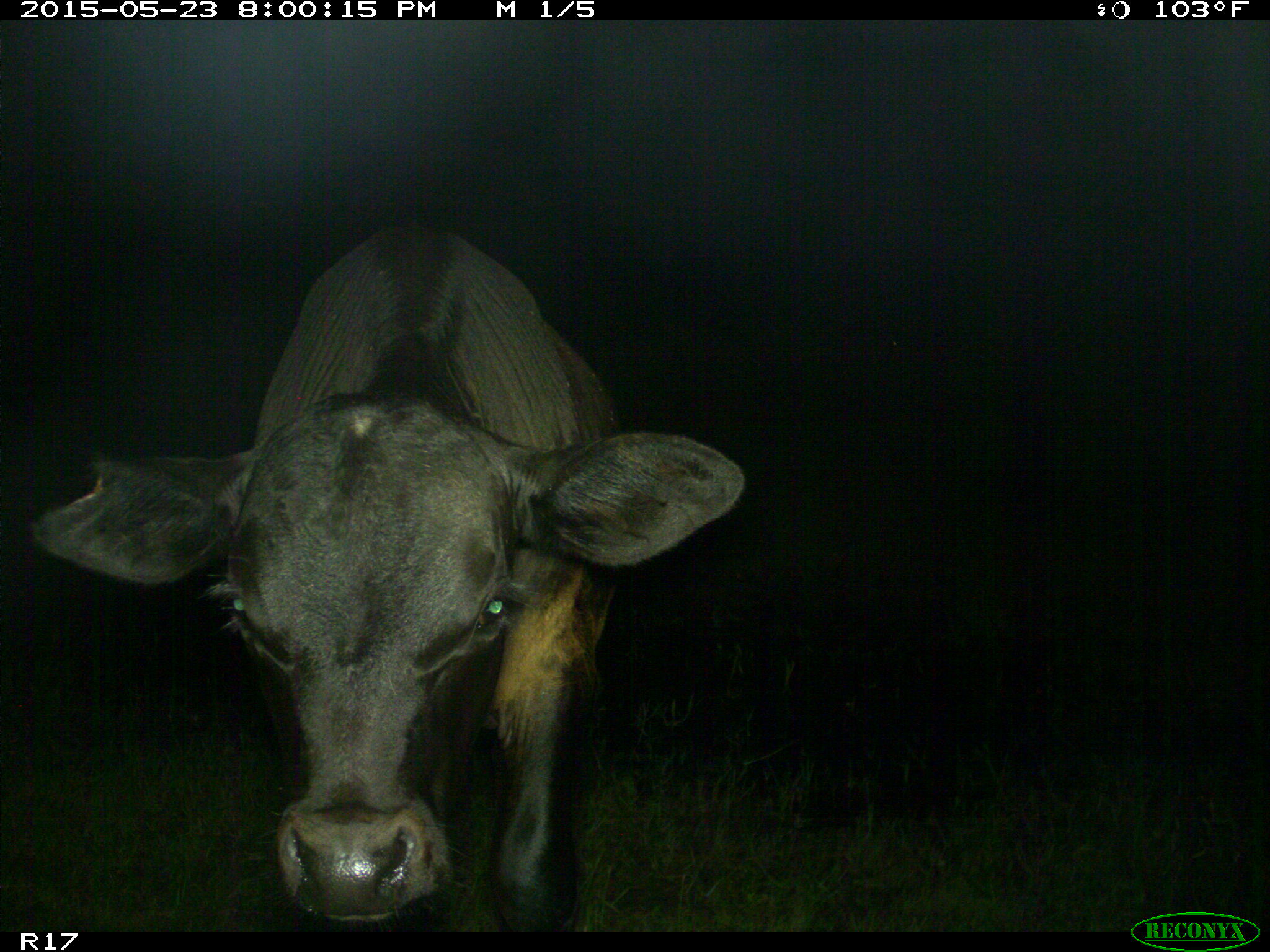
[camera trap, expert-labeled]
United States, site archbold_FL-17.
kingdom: Animalia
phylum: Chordata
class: Mammalia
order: Artiodactyla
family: Bovidae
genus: Bos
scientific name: Bos taurus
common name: domestic cow